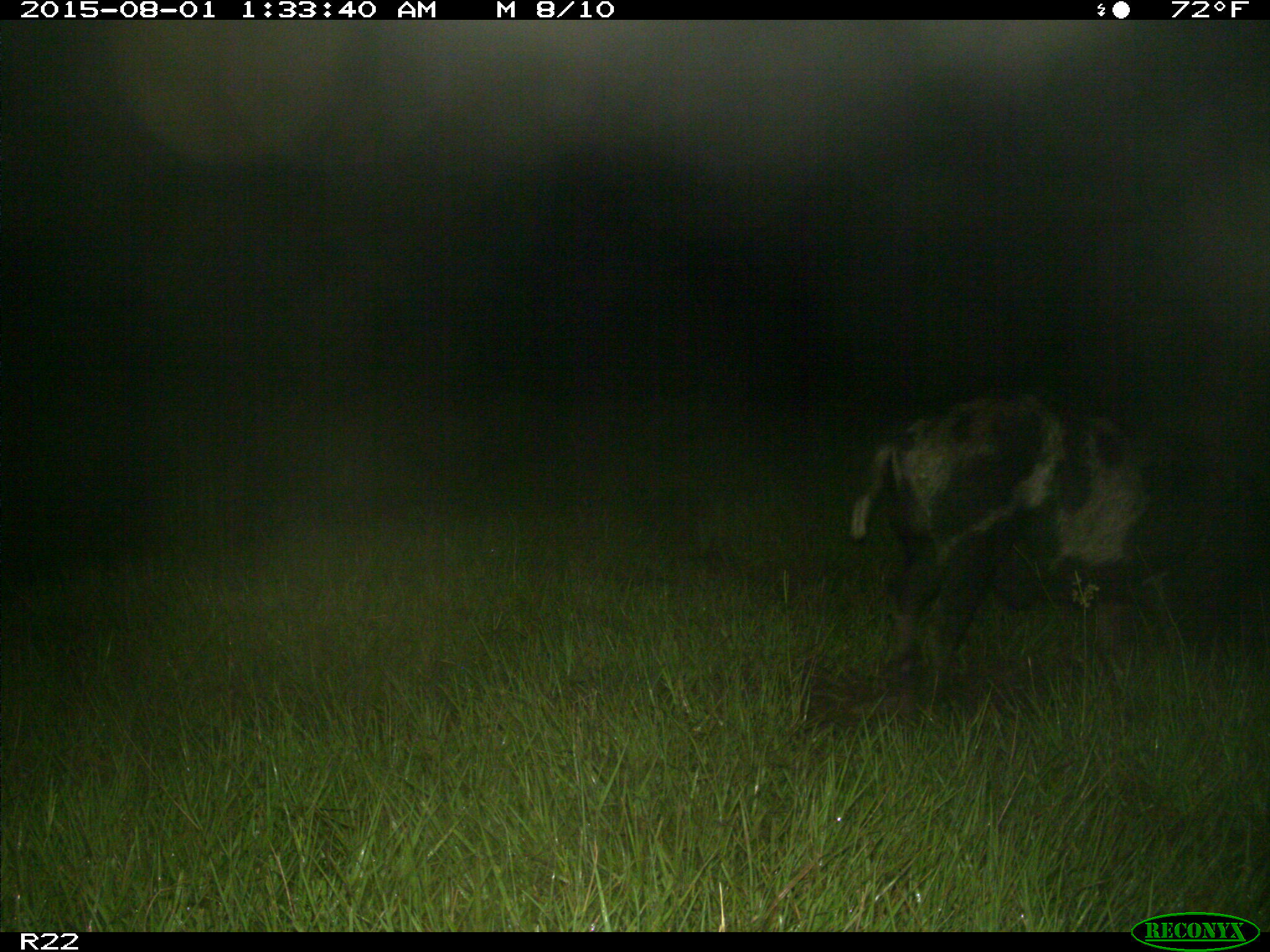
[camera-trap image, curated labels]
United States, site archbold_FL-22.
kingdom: Animalia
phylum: Chordata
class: Mammalia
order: Artiodactyla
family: Suidae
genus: Sus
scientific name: Sus scrofa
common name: wild boar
Sus scrofa (wild boar).